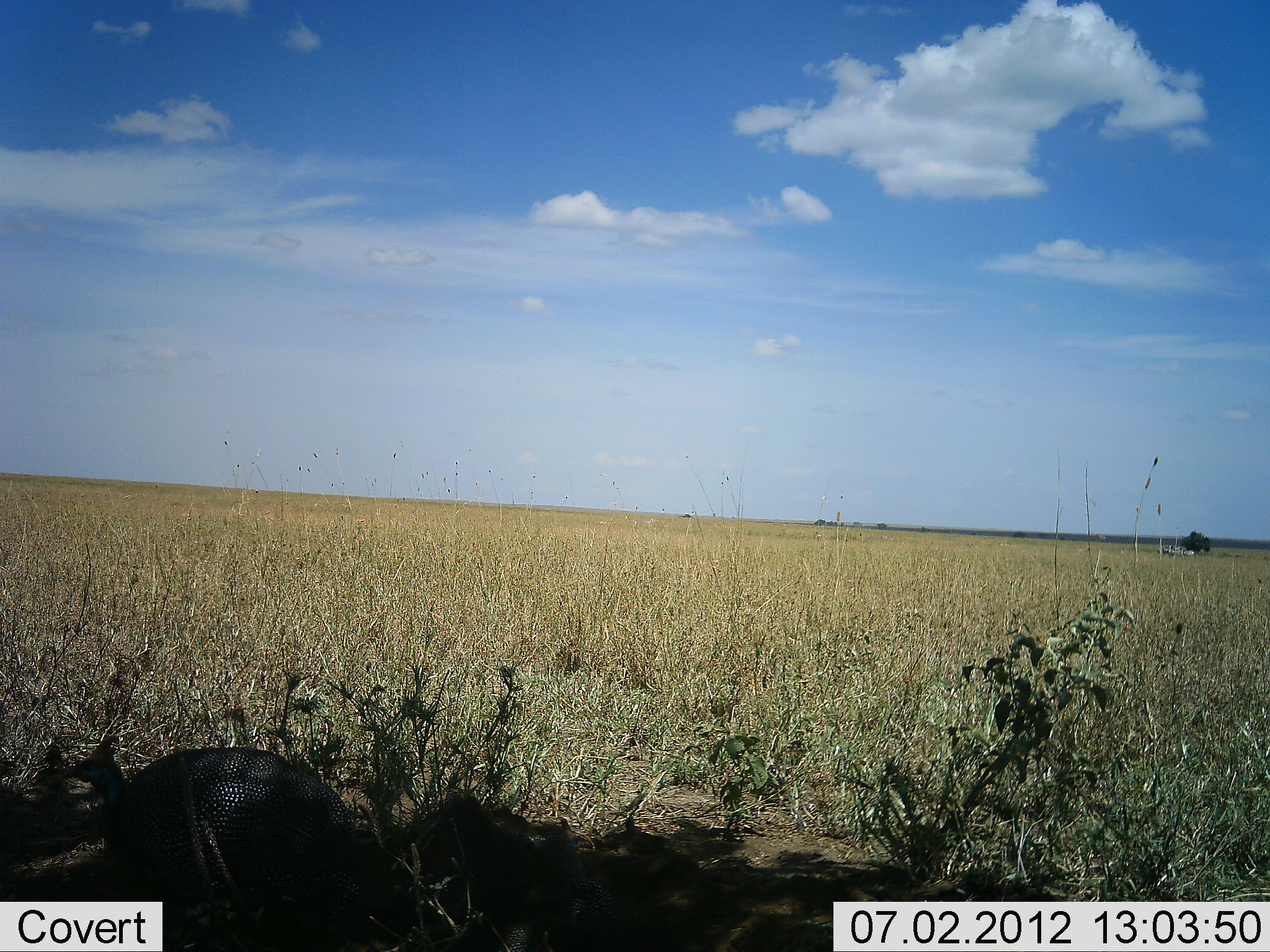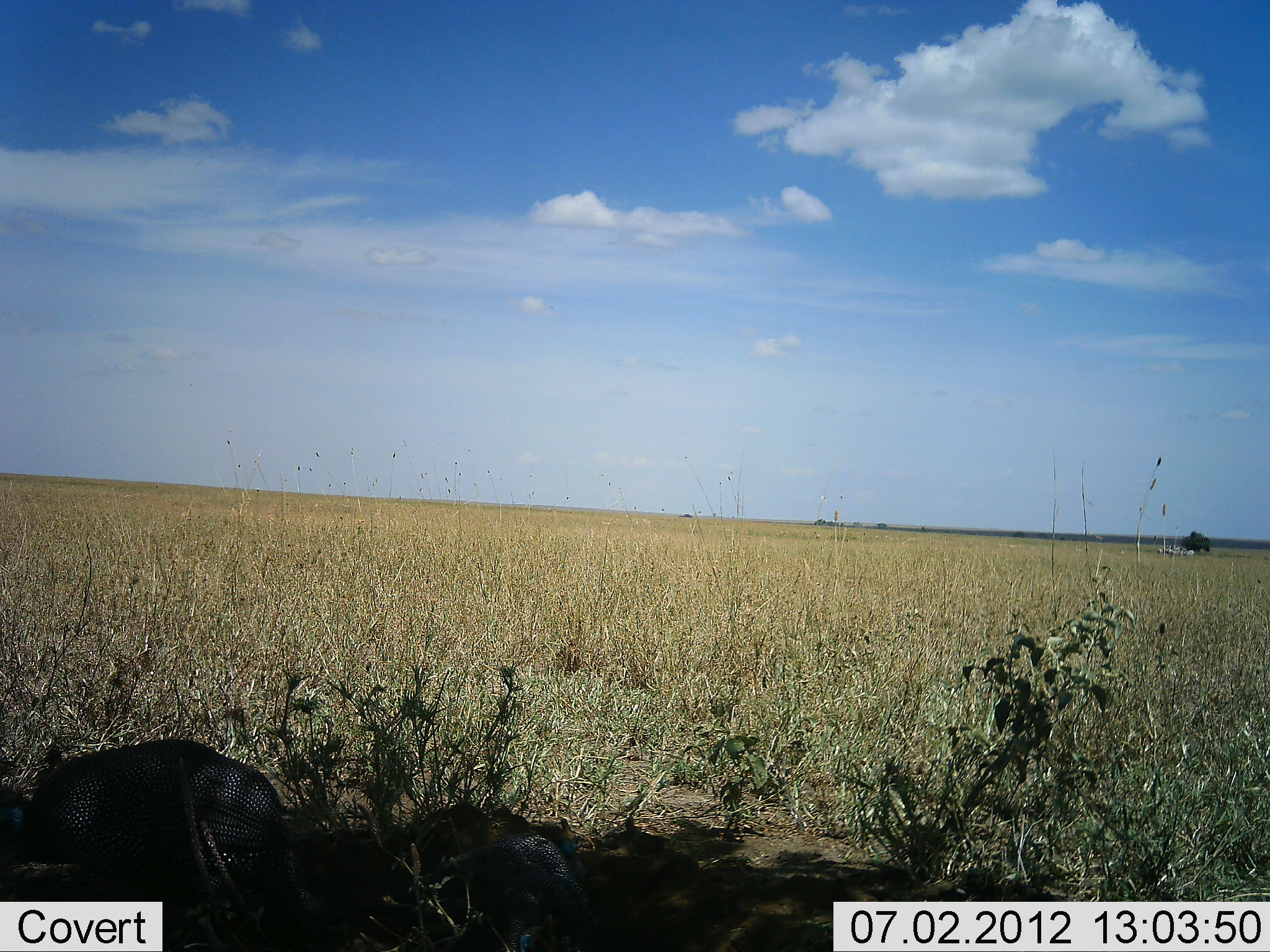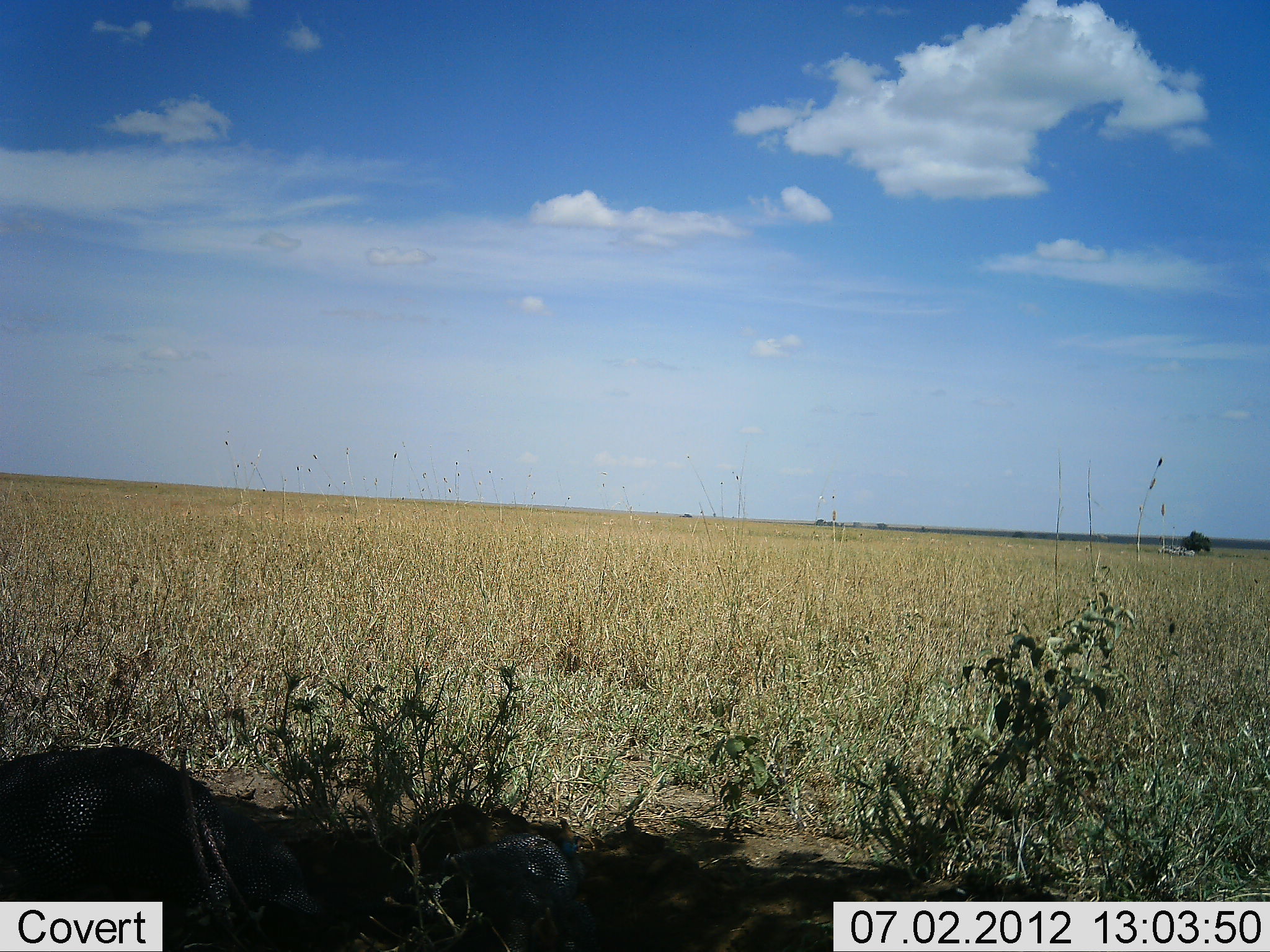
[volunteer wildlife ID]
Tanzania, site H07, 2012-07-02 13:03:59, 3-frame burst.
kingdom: Animalia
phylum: Chordata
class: Aves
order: Galliformes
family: Numididae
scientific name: Numididae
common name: guinea fowl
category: guineafowl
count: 2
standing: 27%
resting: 18%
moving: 73%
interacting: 0%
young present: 0%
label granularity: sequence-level